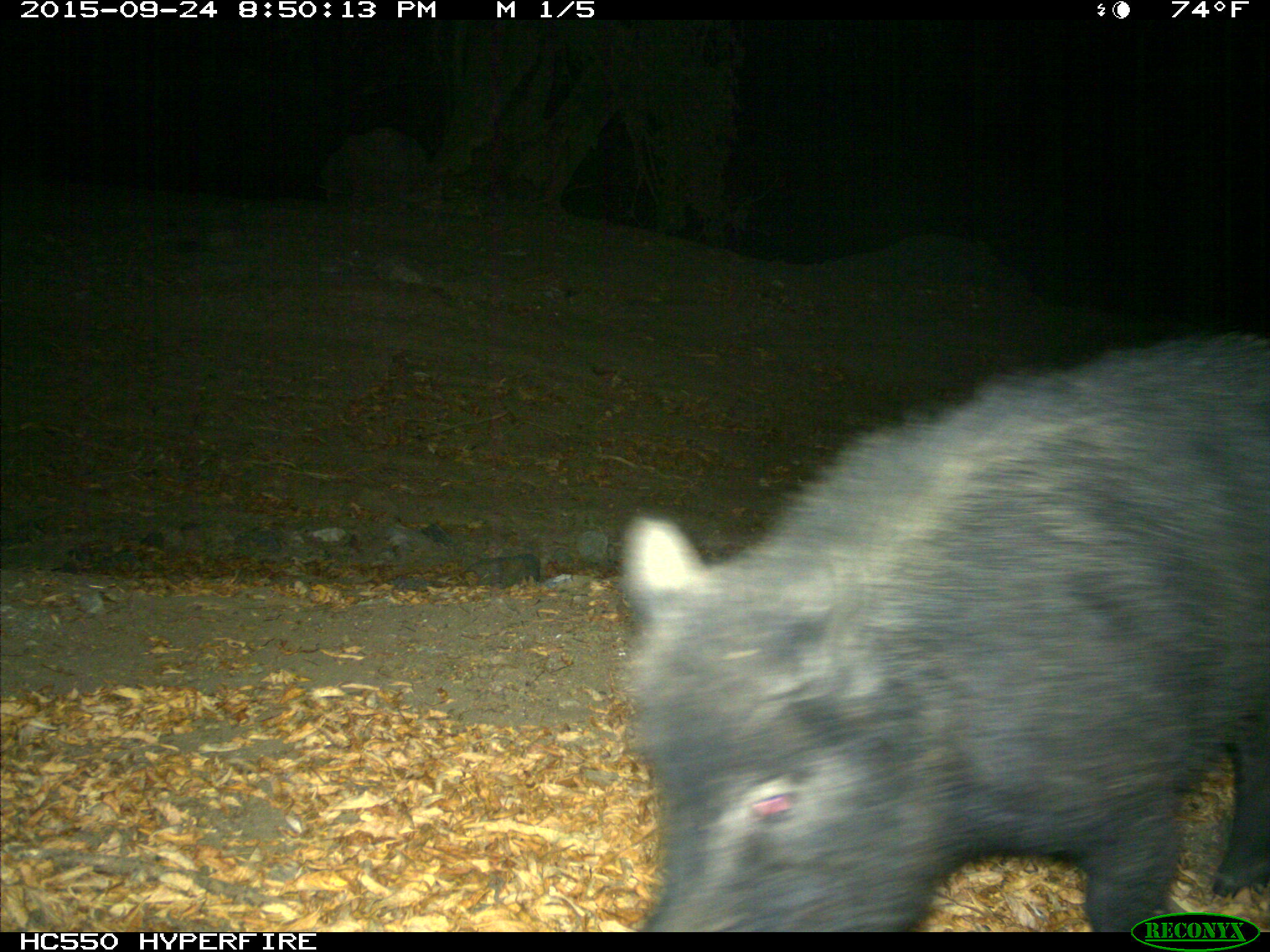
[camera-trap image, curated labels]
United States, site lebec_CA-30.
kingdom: Animalia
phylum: Chordata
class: Mammalia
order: Artiodactyla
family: Suidae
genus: Sus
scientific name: Sus scrofa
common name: wild boar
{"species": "Sus scrofa (wild boar)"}